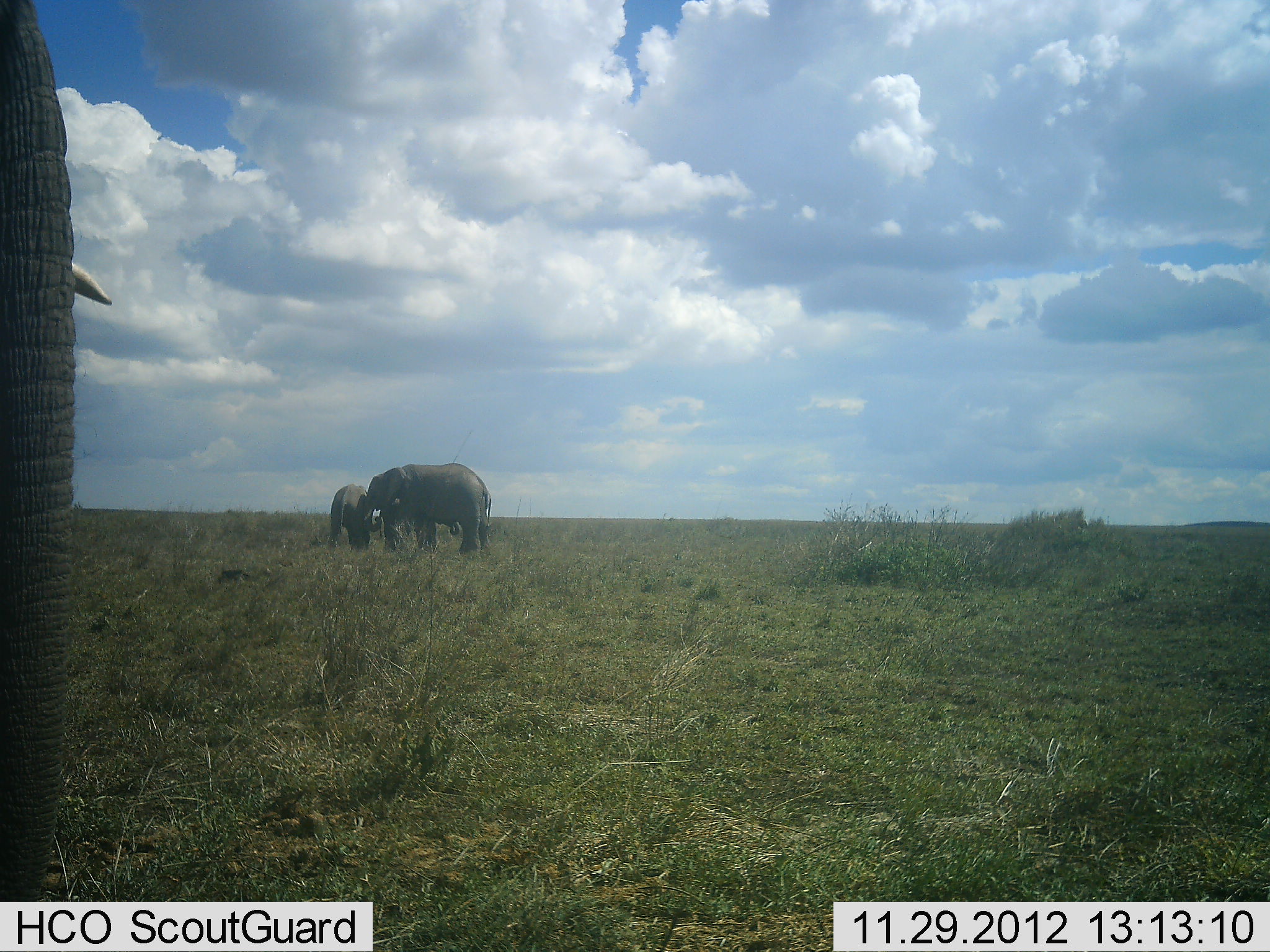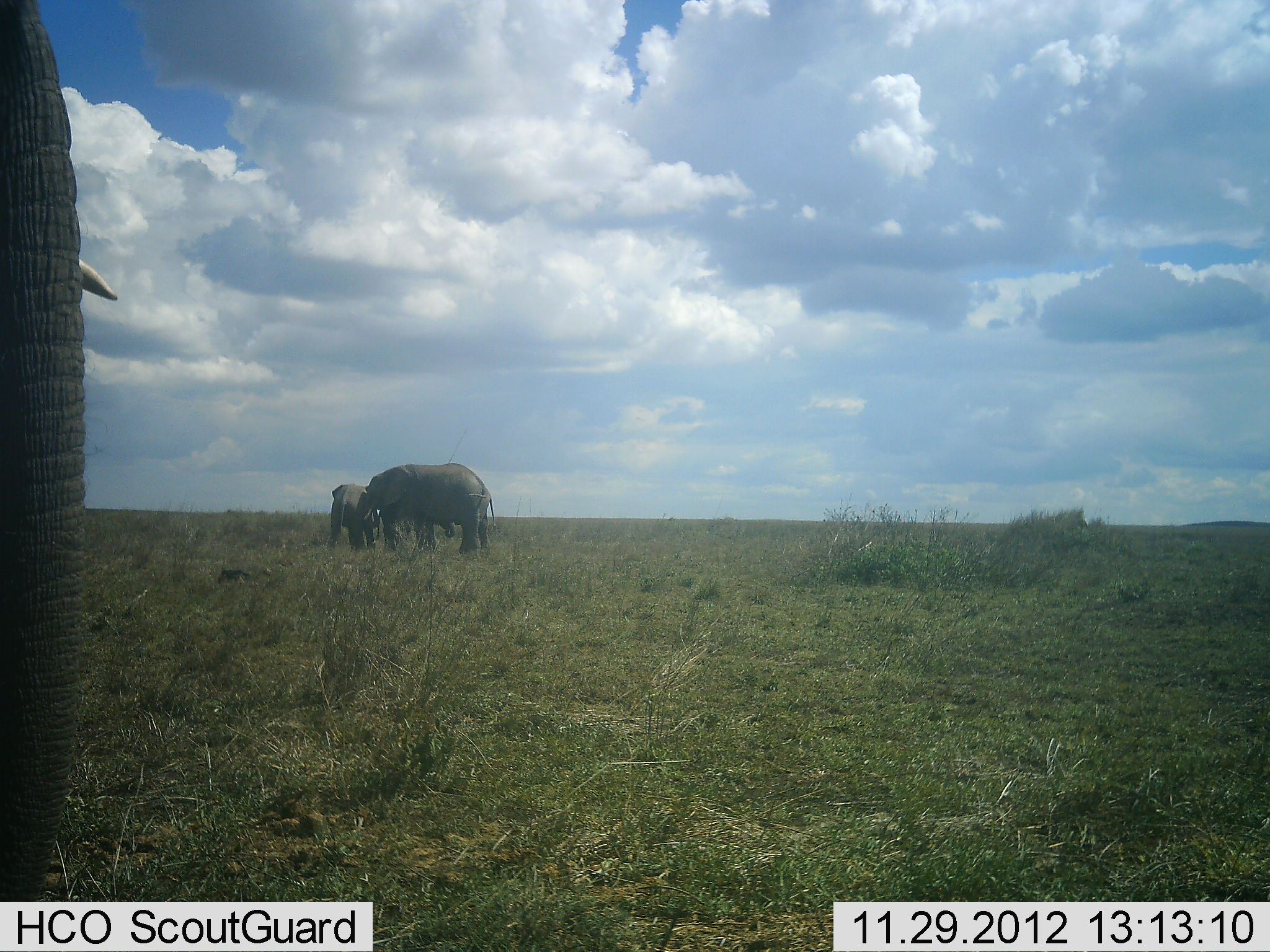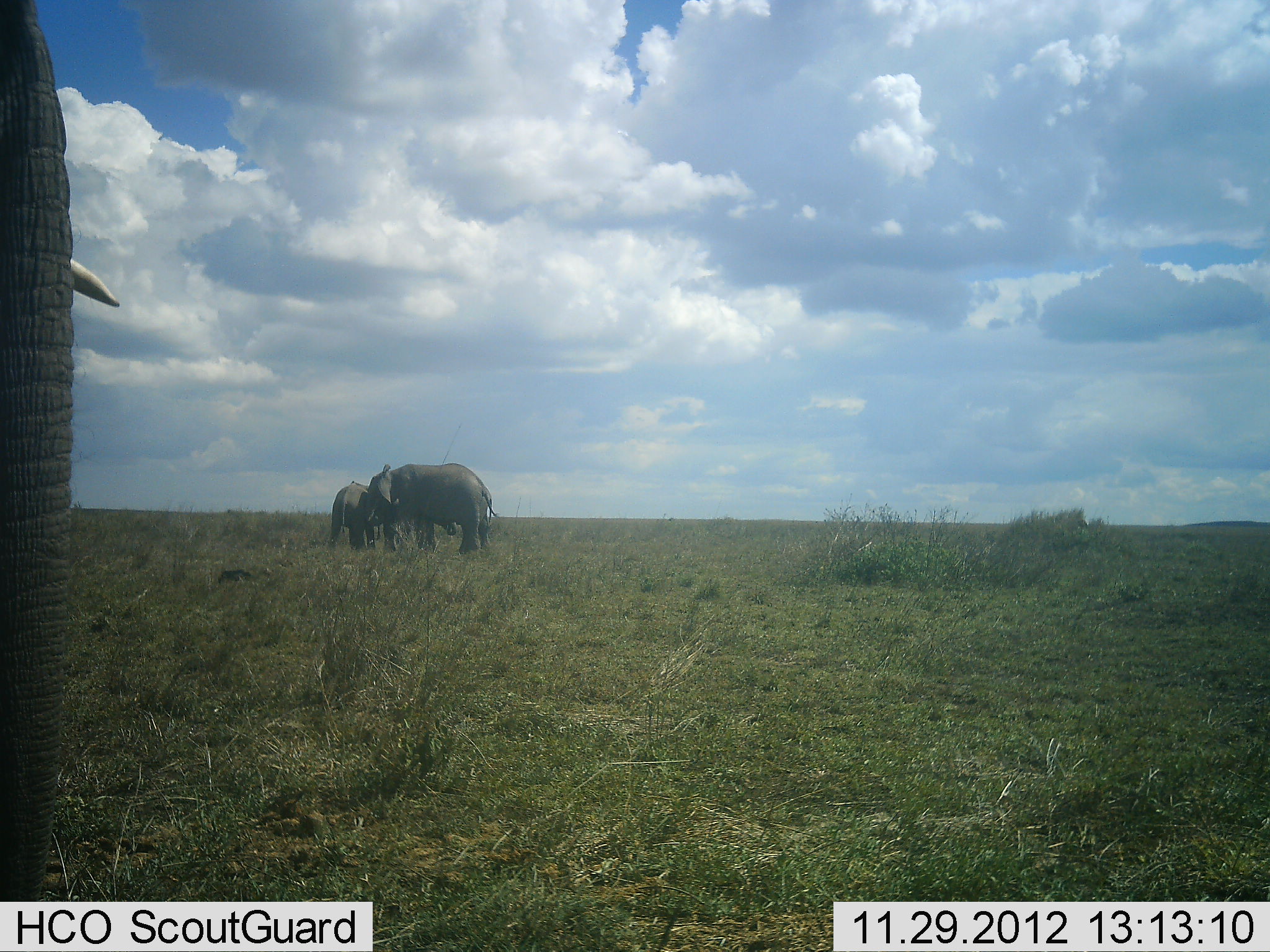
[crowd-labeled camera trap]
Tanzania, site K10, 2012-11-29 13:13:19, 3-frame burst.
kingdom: Animalia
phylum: Chordata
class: Mammalia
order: Proboscidea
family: Elephantidae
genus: Loxodonta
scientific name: Loxodonta africana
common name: african bush elephant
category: elephant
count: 3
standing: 90%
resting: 0%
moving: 0%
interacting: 30%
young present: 40%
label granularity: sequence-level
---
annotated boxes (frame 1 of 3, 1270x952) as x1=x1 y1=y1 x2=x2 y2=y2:
animal: x1=0 y1=1 x2=112 y2=902; x1=364 y1=463 x2=493 y2=559; x1=380 y1=500 x2=461 y2=550; x1=328 y1=483 x2=384 y2=551; x1=216 y1=565 x2=274 y2=585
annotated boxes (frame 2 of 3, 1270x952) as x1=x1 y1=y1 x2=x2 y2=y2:
animal: x1=1 y1=0 x2=116 y2=902; x1=359 y1=463 x2=496 y2=555; x1=330 y1=483 x2=381 y2=554; x1=377 y1=512 x2=457 y2=545; x1=212 y1=565 x2=274 y2=588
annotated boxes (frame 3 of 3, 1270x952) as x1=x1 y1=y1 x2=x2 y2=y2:
animal: x1=1 y1=0 x2=119 y2=901; x1=362 y1=463 x2=498 y2=556; x1=327 y1=480 x2=398 y2=552; x1=387 y1=514 x2=458 y2=551; x1=216 y1=566 x2=276 y2=587